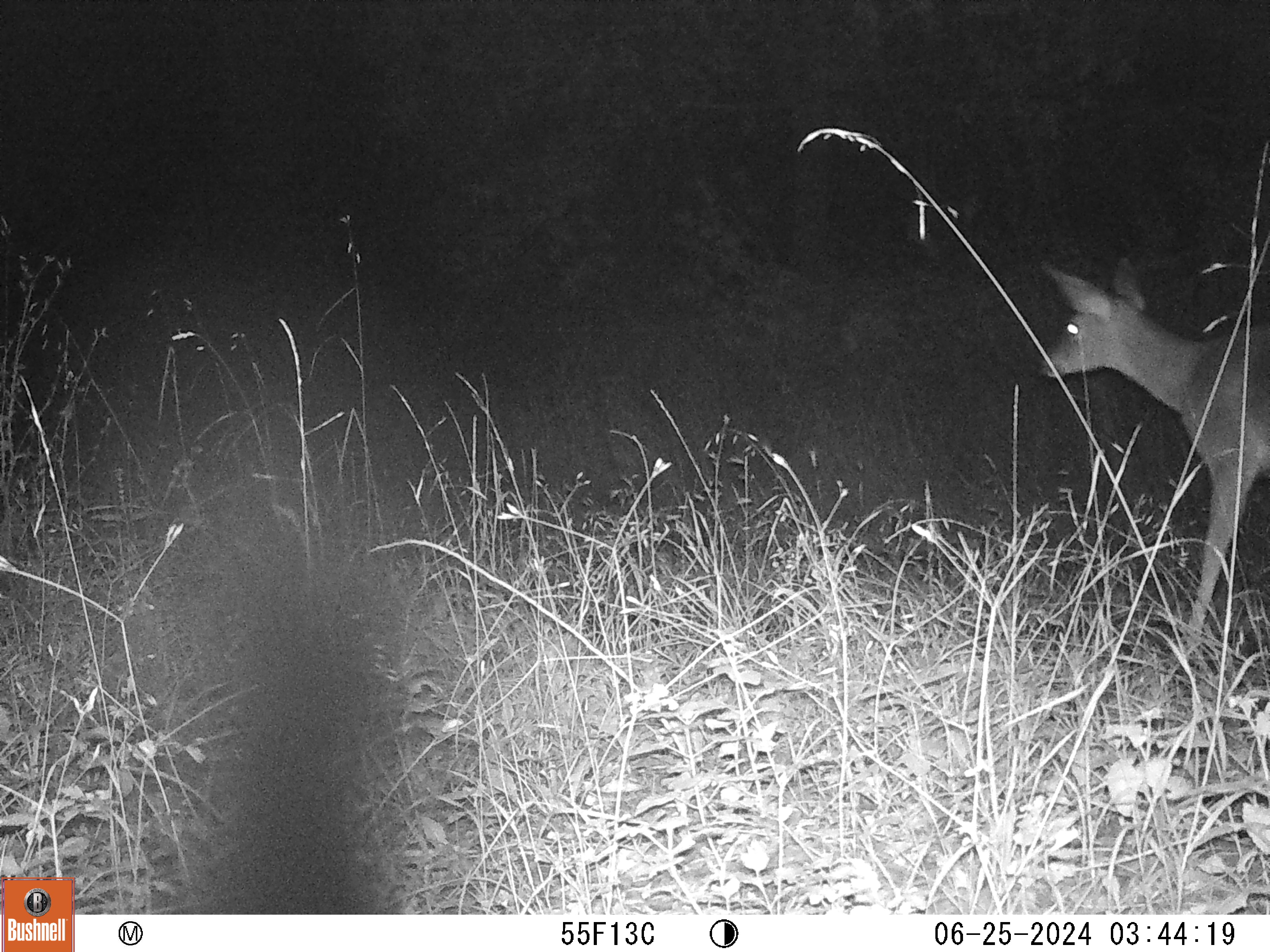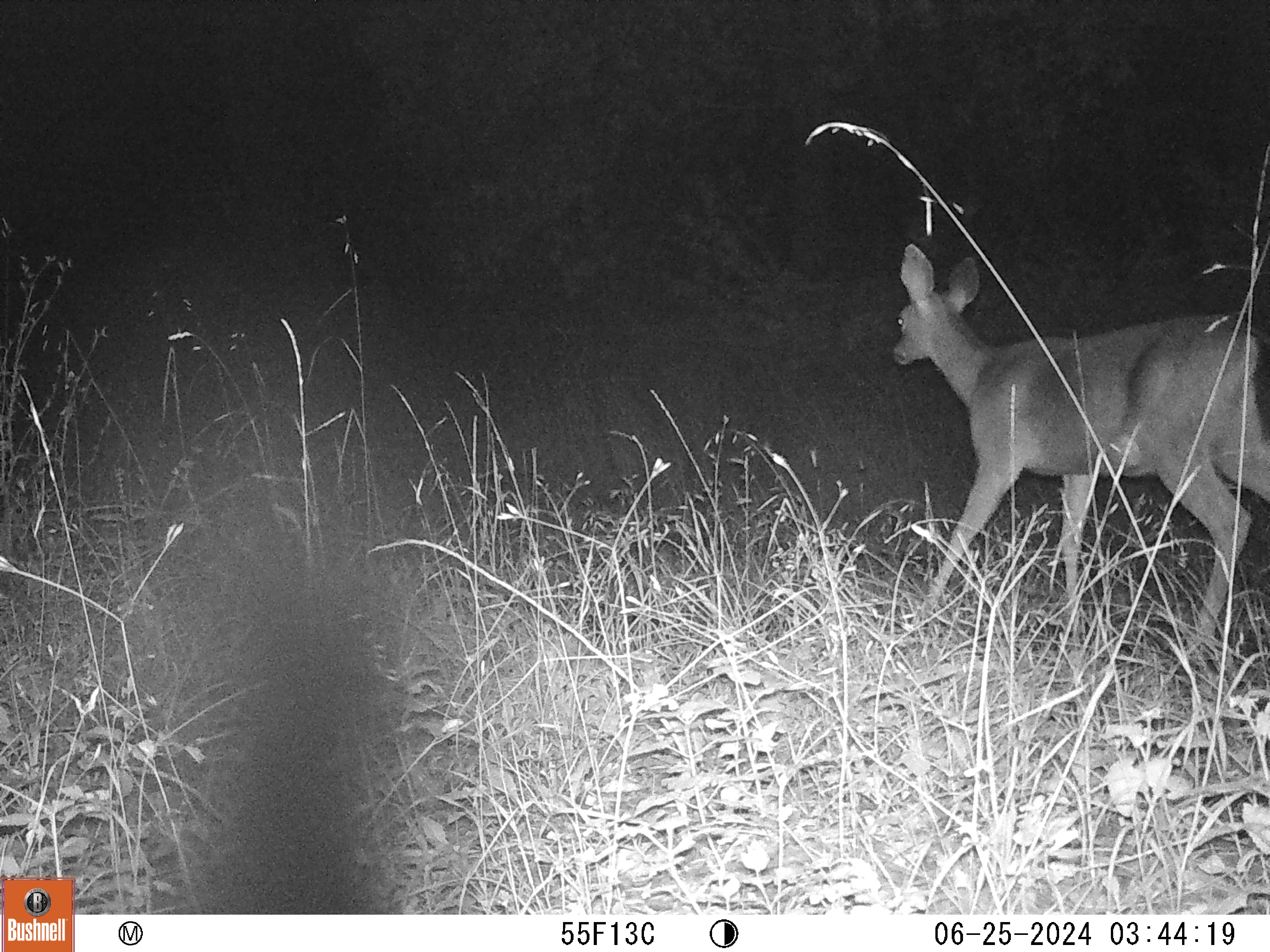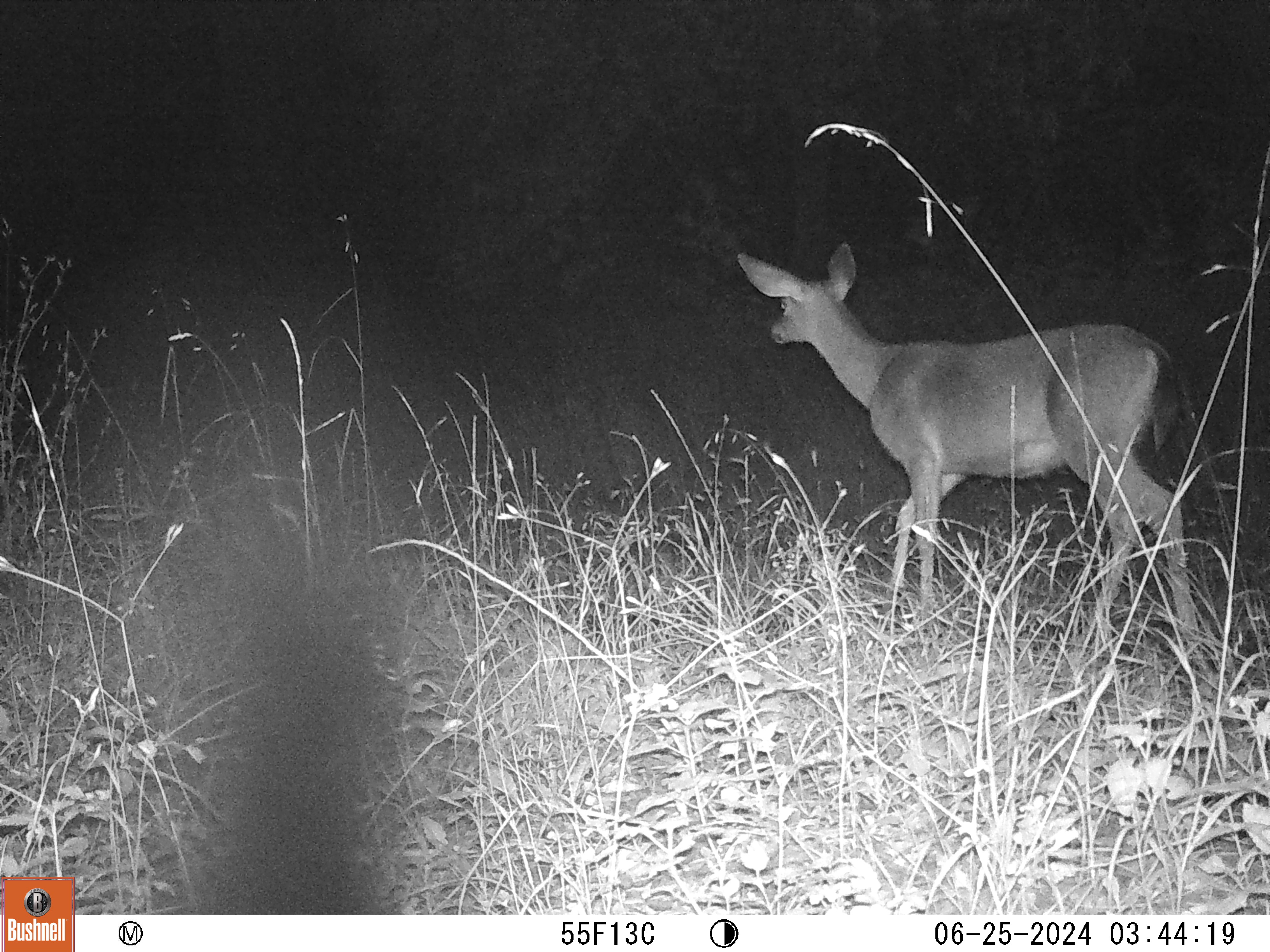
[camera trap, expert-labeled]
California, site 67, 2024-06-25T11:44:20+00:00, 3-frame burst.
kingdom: Animalia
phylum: Chordata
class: Mammalia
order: Artiodactyla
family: Cervidae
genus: Odocoileus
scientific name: Odocoileus hemionus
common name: mule deer